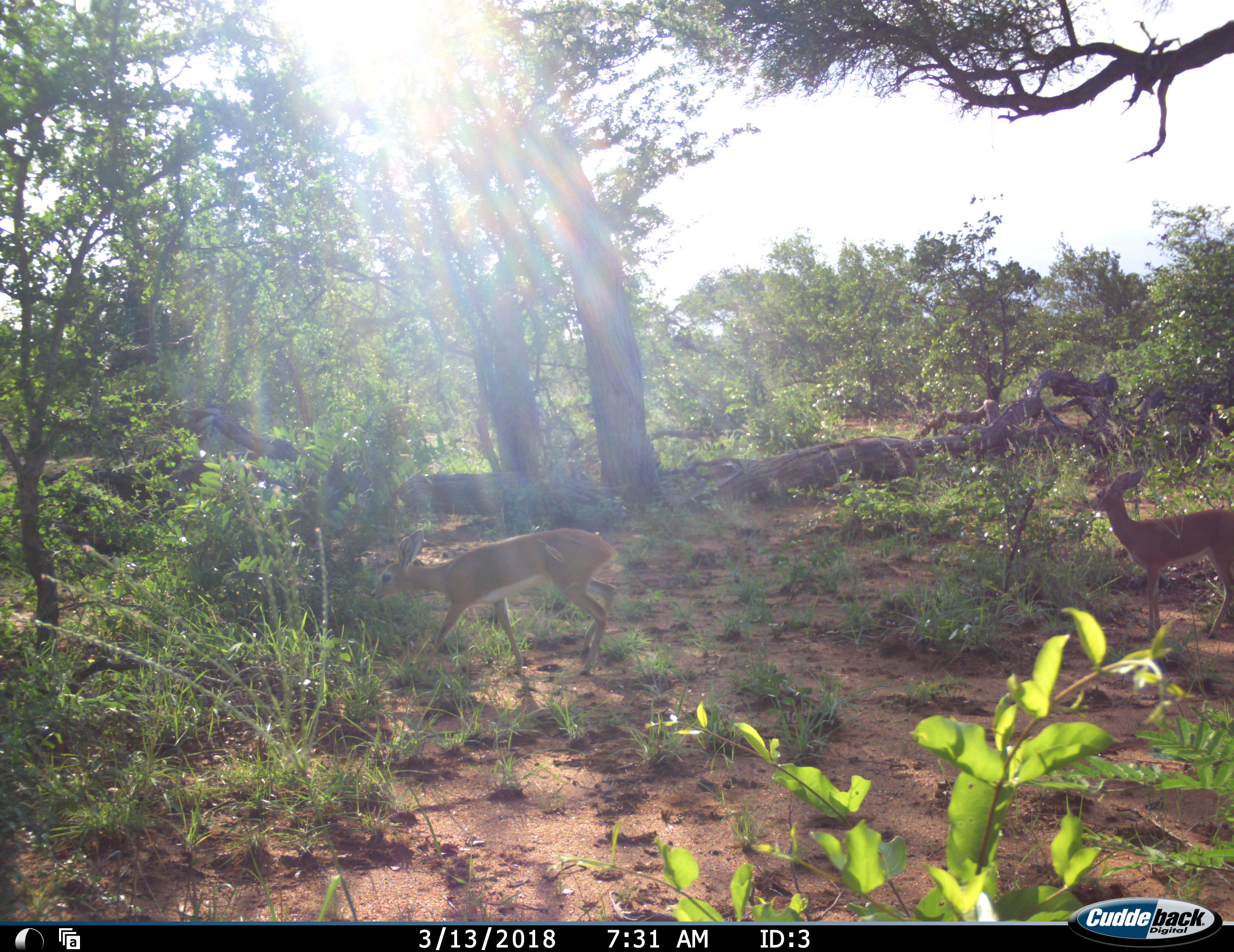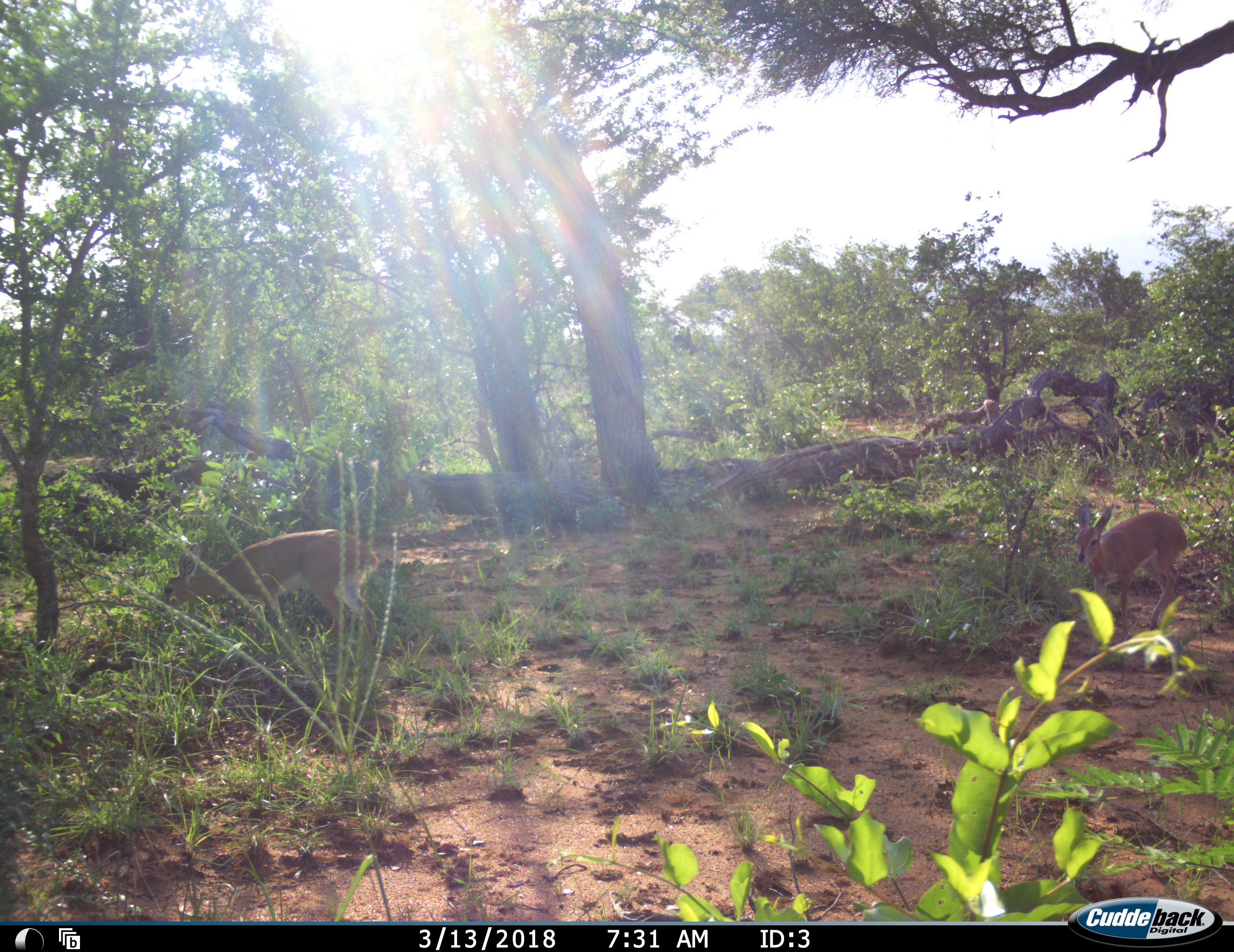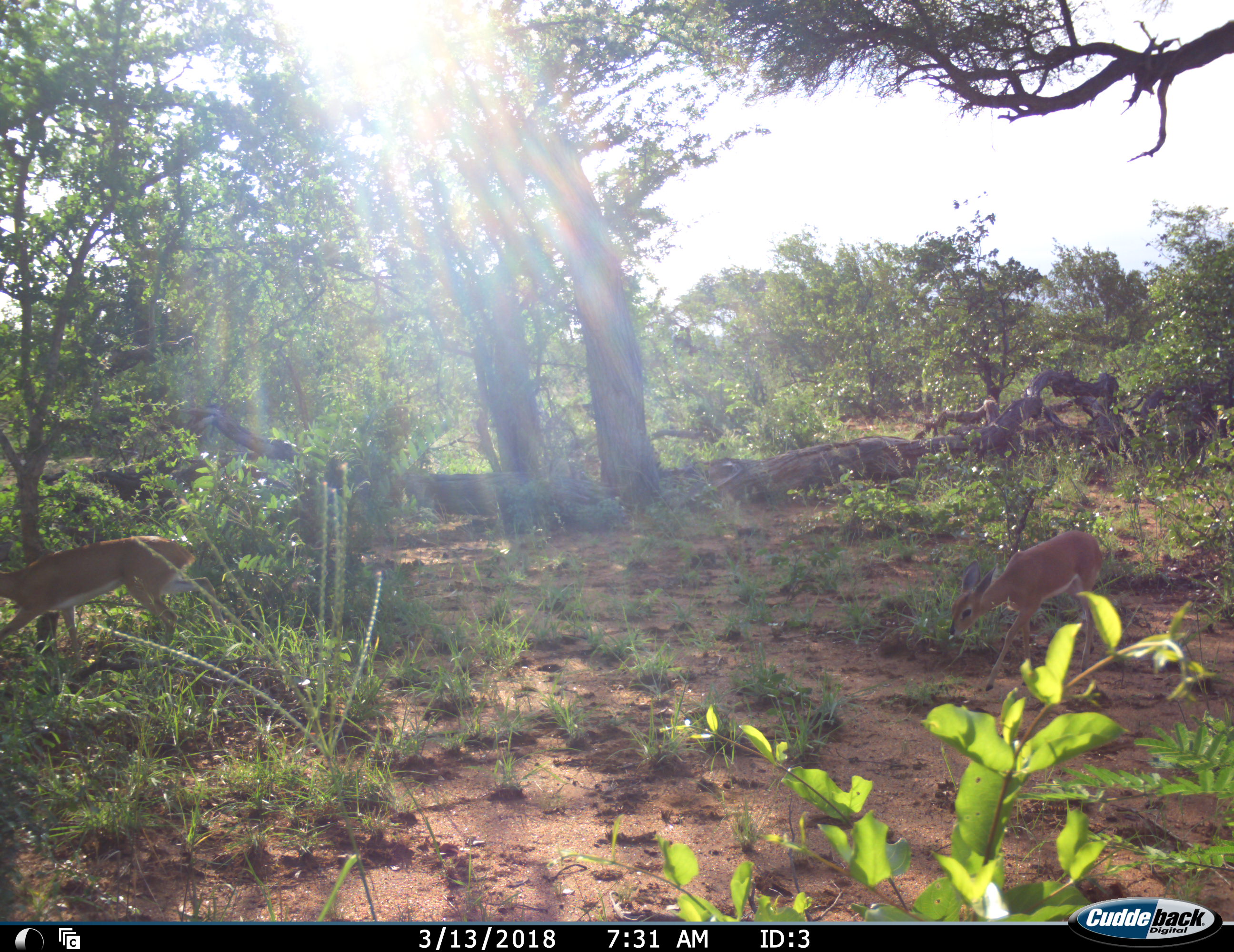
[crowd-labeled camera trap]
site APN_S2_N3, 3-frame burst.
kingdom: Animalia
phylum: Chordata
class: Mammalia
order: Artiodactyla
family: Bovidae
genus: Raphicerus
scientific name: Raphicerus campestris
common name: steenbok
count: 2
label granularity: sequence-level